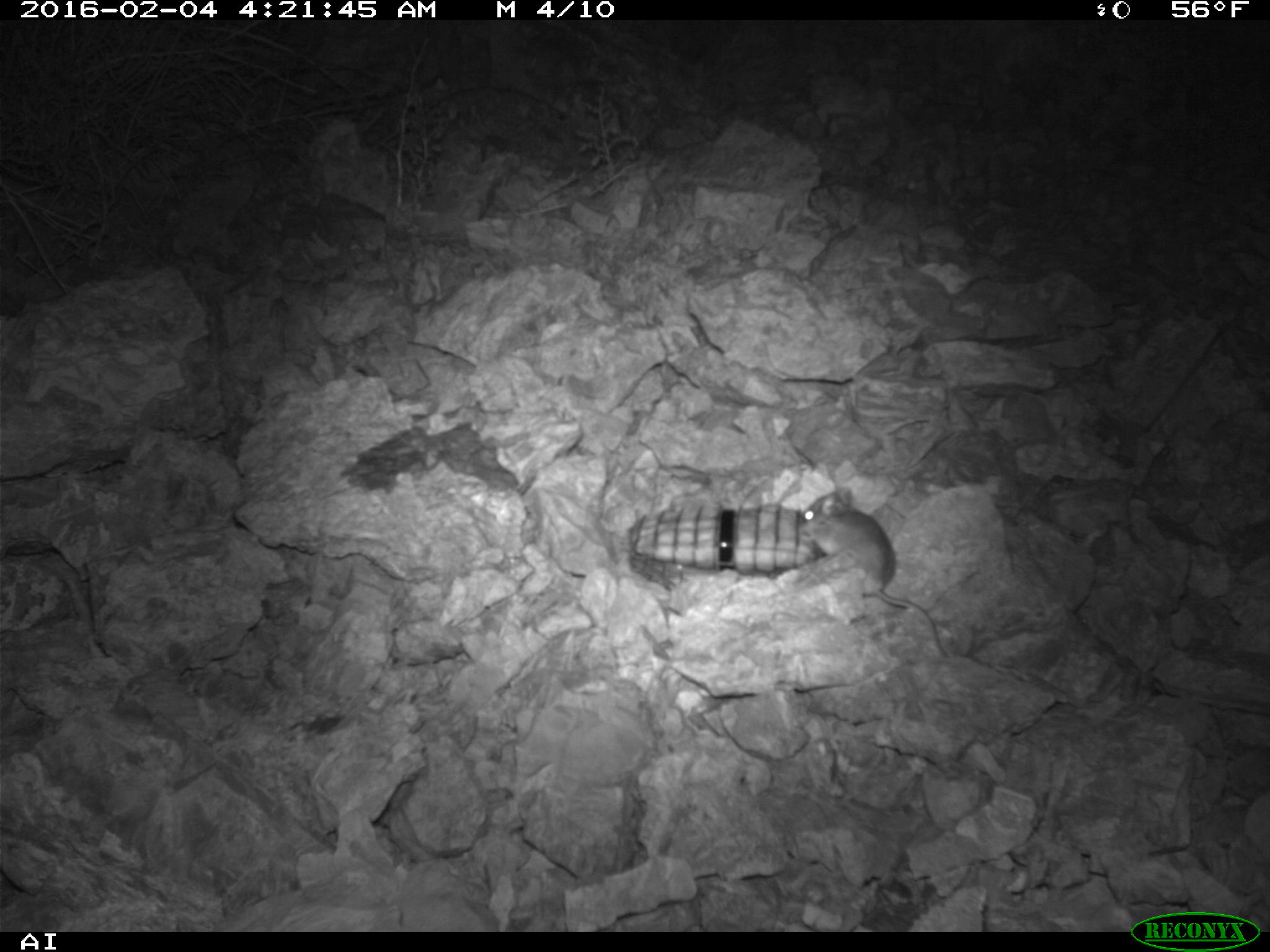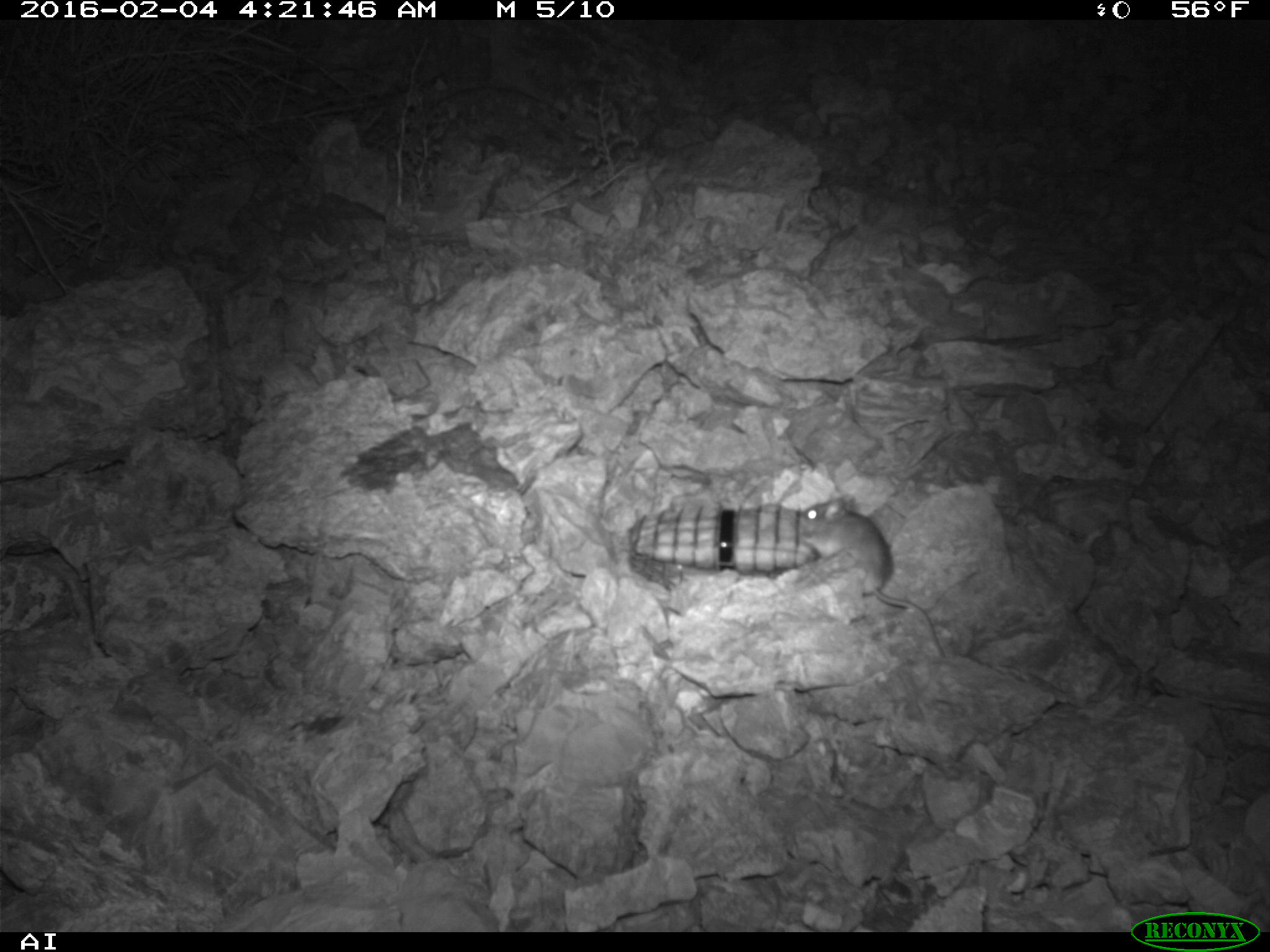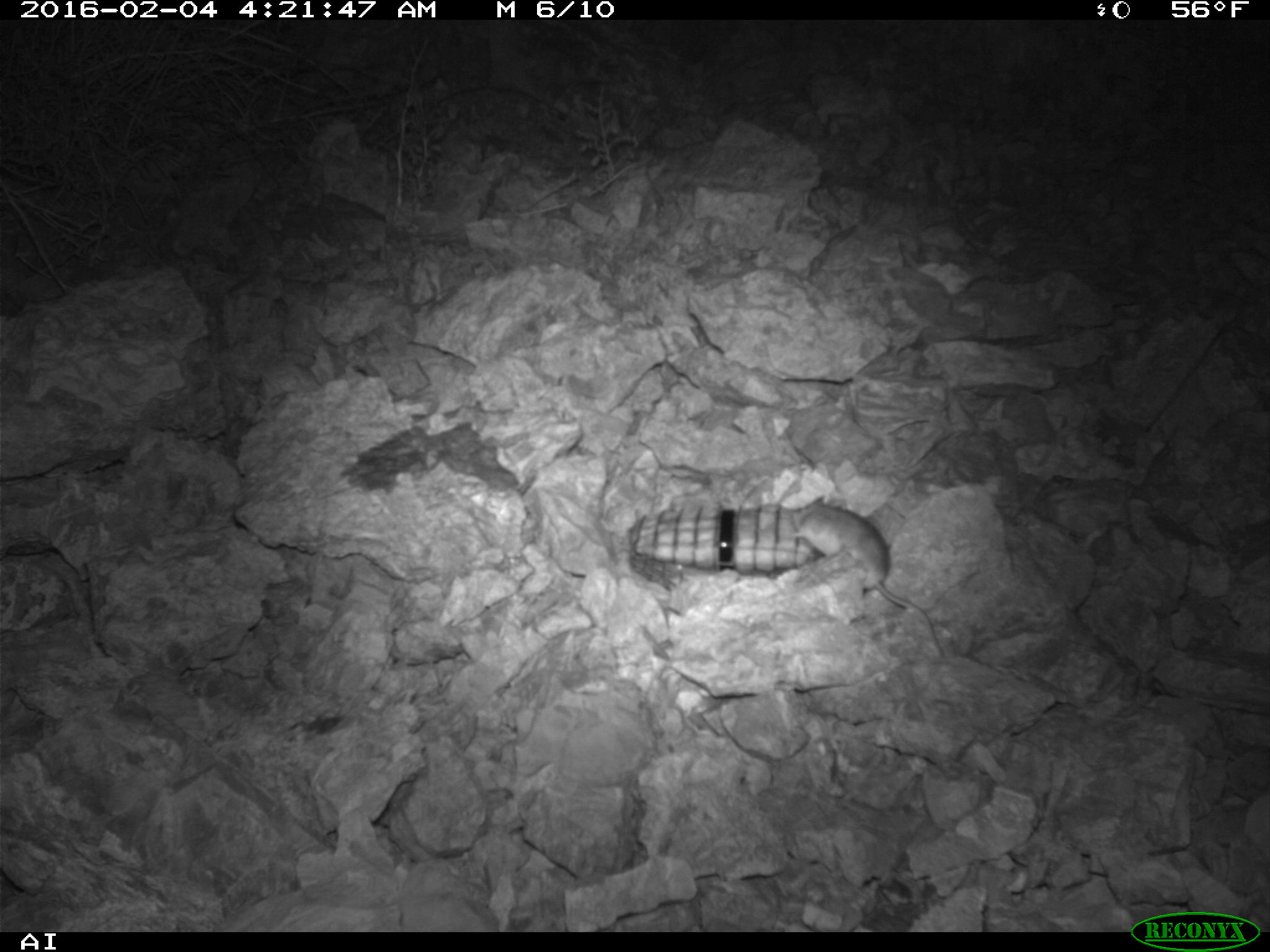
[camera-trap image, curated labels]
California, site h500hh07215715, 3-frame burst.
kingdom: Animalia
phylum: Chordata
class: Mammalia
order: Rodentia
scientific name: Rodentia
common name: rodent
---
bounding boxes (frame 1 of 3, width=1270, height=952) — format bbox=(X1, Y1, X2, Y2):
rodent: bbox=(800, 485, 949, 658)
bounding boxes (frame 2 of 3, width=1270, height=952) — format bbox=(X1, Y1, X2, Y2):
rodent: bbox=(796, 493, 946, 659)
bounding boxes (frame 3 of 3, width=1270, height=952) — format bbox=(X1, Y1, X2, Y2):
rodent: bbox=(791, 495, 946, 658)